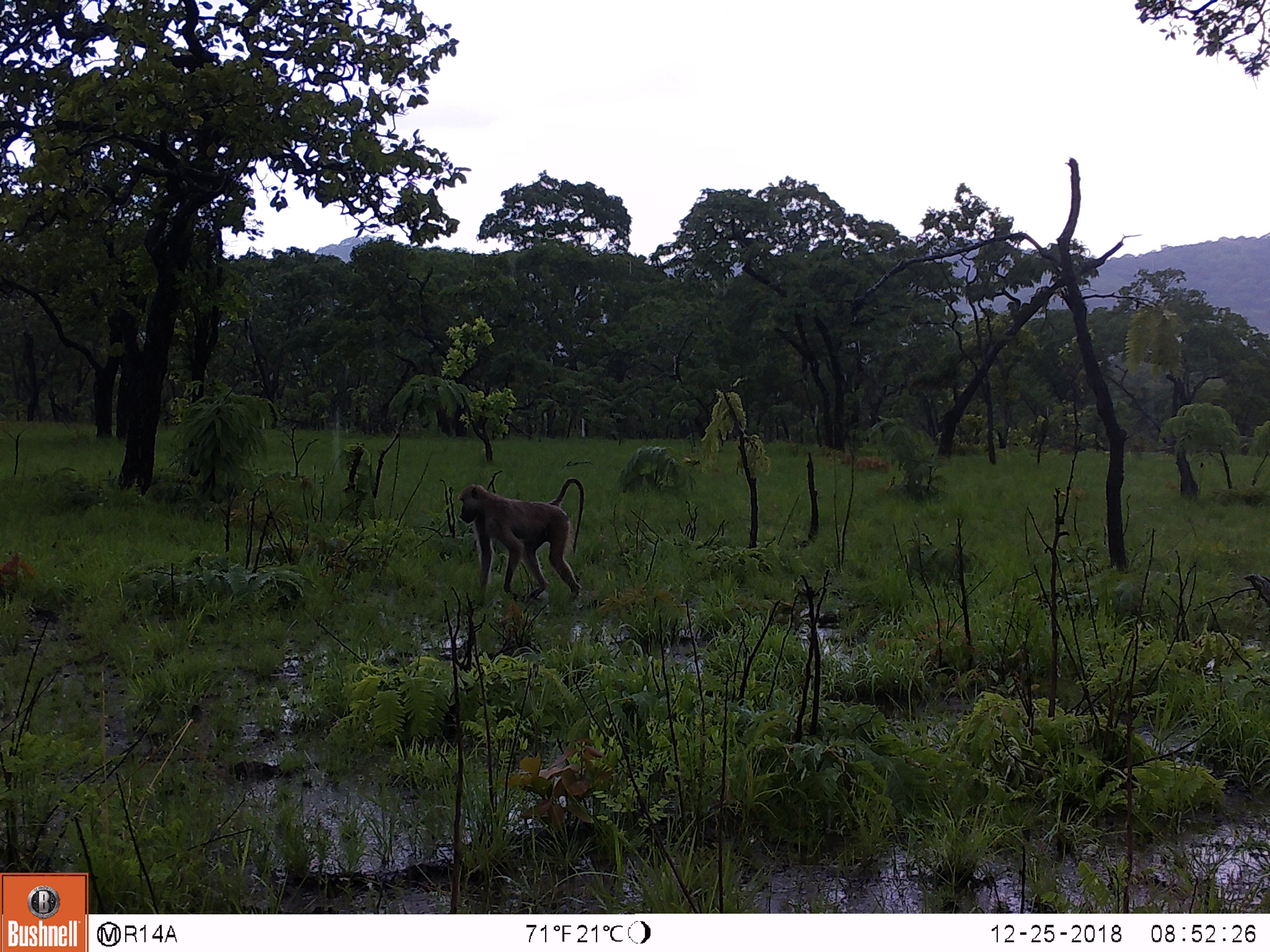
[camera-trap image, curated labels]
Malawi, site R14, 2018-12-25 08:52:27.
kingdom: Animalia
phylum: Chordata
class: Mammalia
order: Primates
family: Cercopithecidae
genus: Papio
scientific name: Papio cynocephalus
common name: yellow baboon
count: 1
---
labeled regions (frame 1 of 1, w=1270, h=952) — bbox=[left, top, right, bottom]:
yellow baboon: bbox=[447, 470, 595, 618]